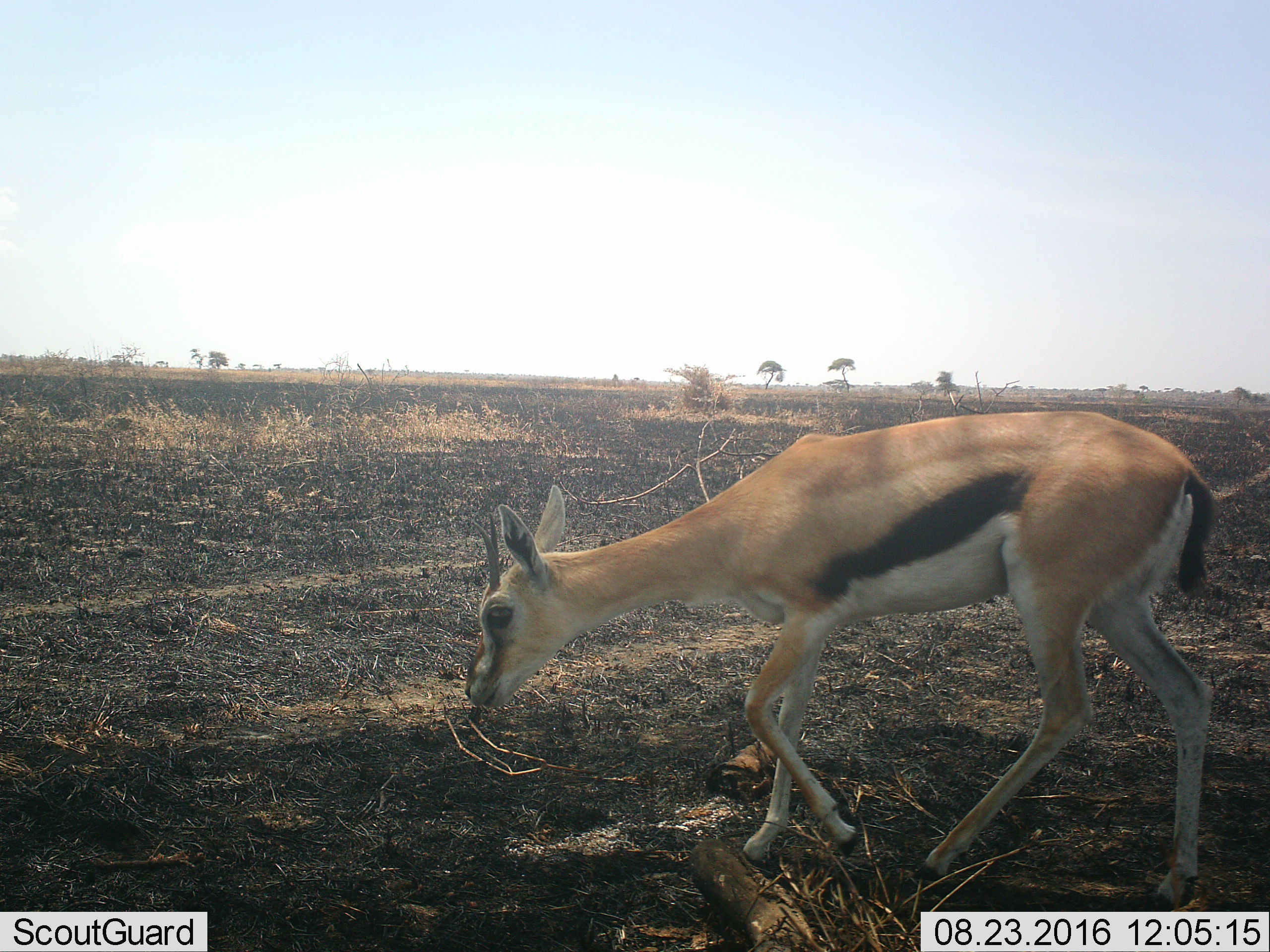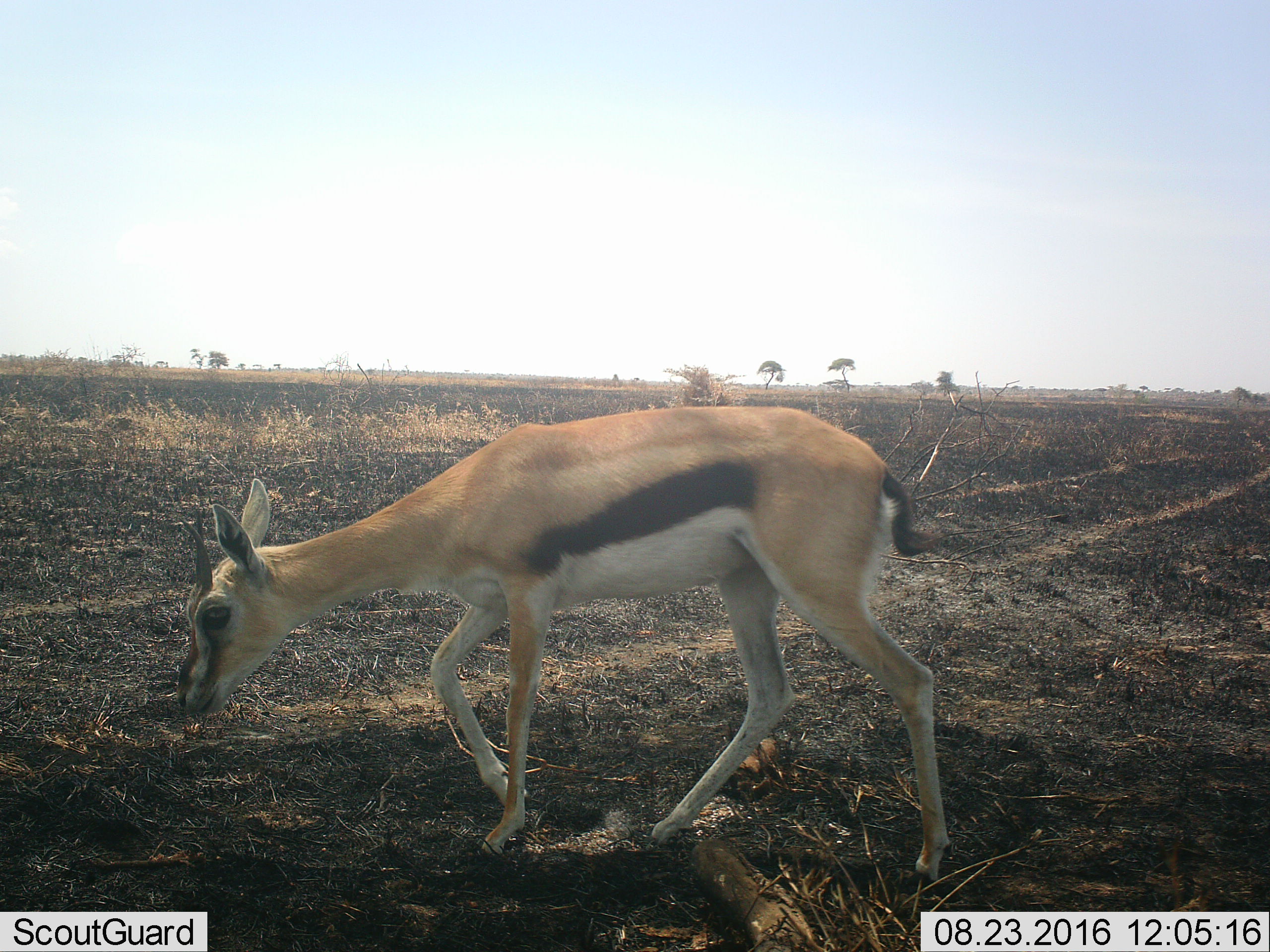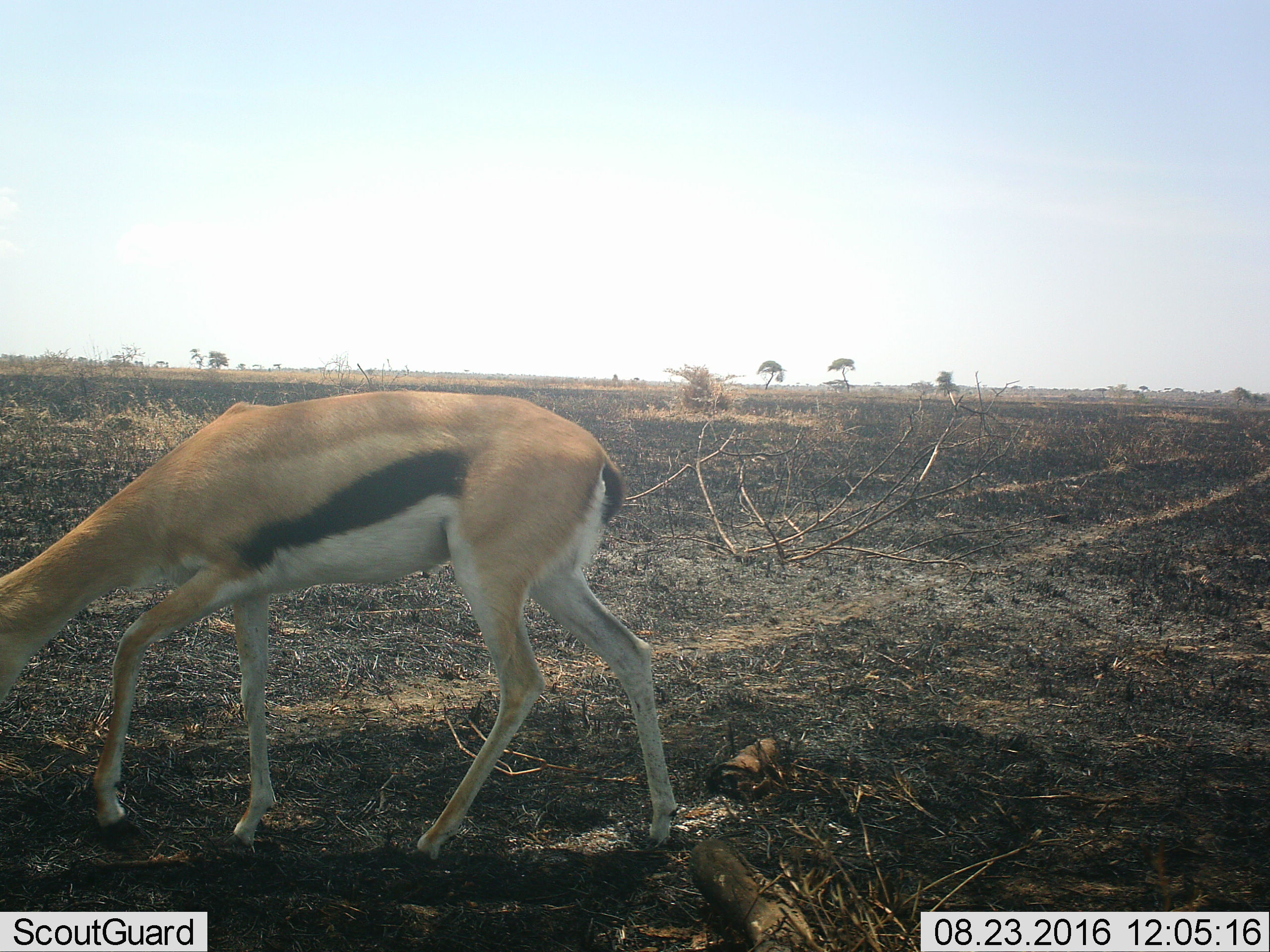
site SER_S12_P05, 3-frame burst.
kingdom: Animalia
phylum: Chordata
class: Mammalia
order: Artiodactyla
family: Bovidae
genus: Eudorcas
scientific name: Eudorcas thomsonii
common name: thomson's gazelle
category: gazellethomsons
Gazellethomsons (thomson's gazelle) (Eudorcas thomsonii), count 1. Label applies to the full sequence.